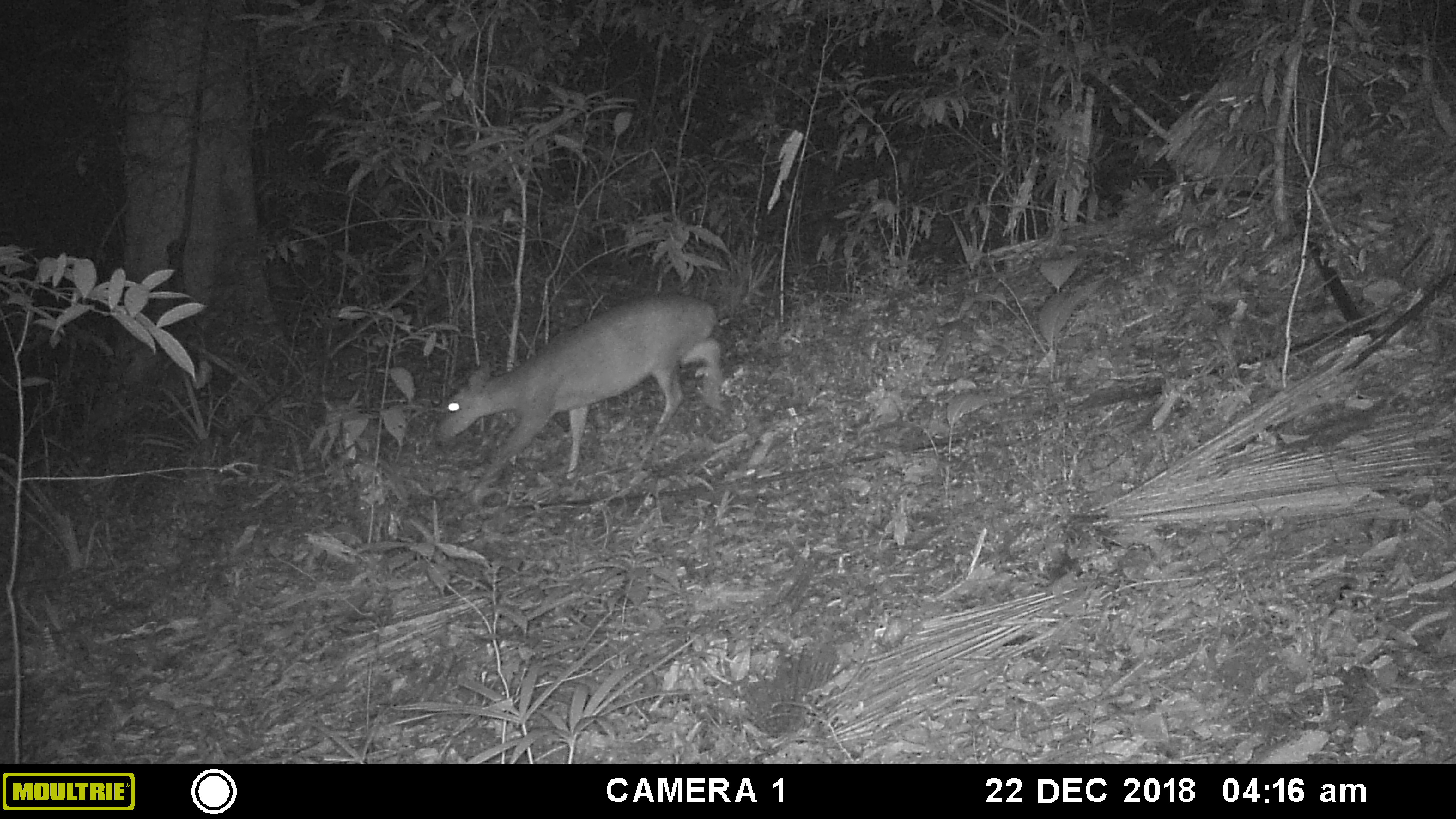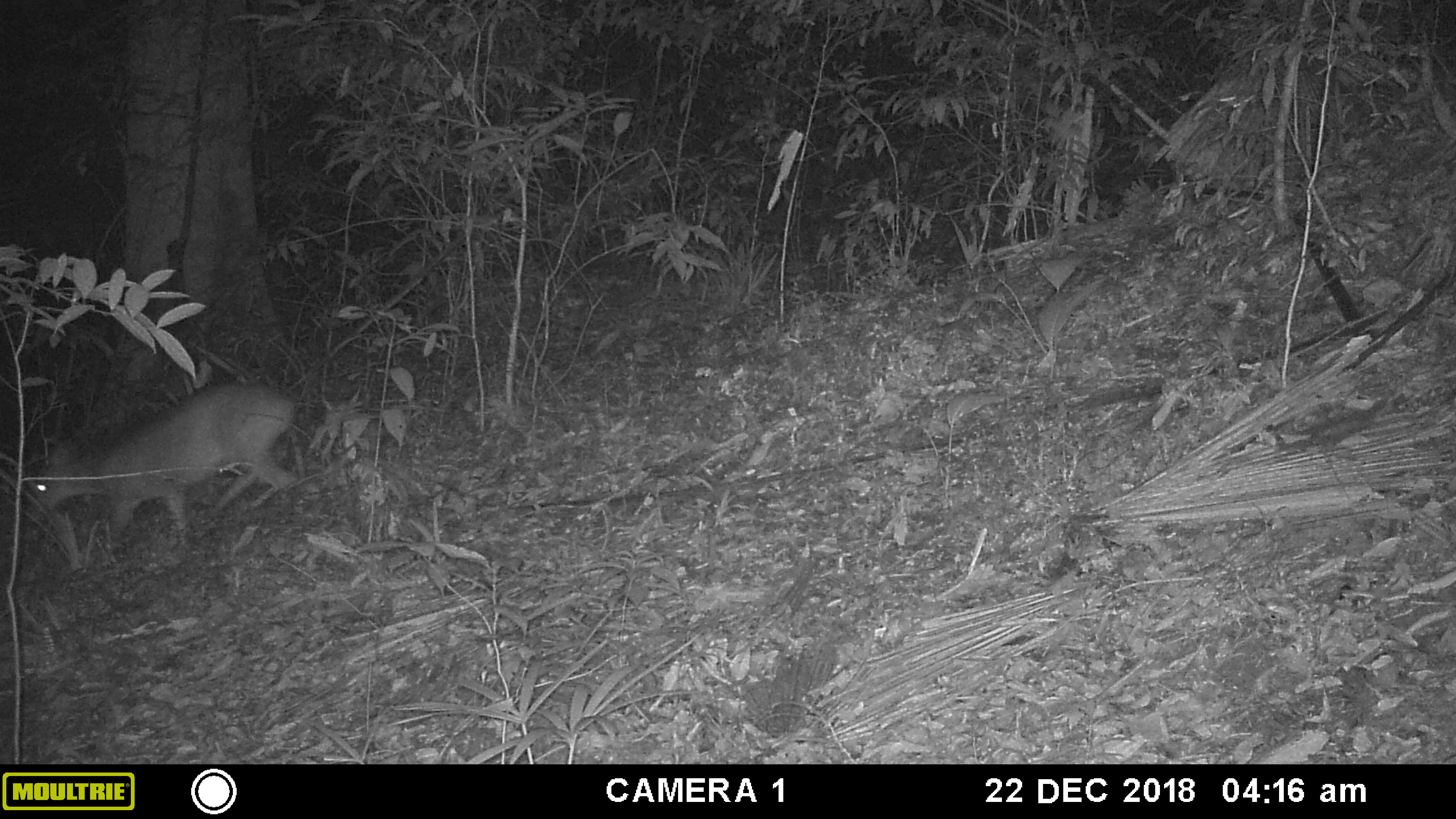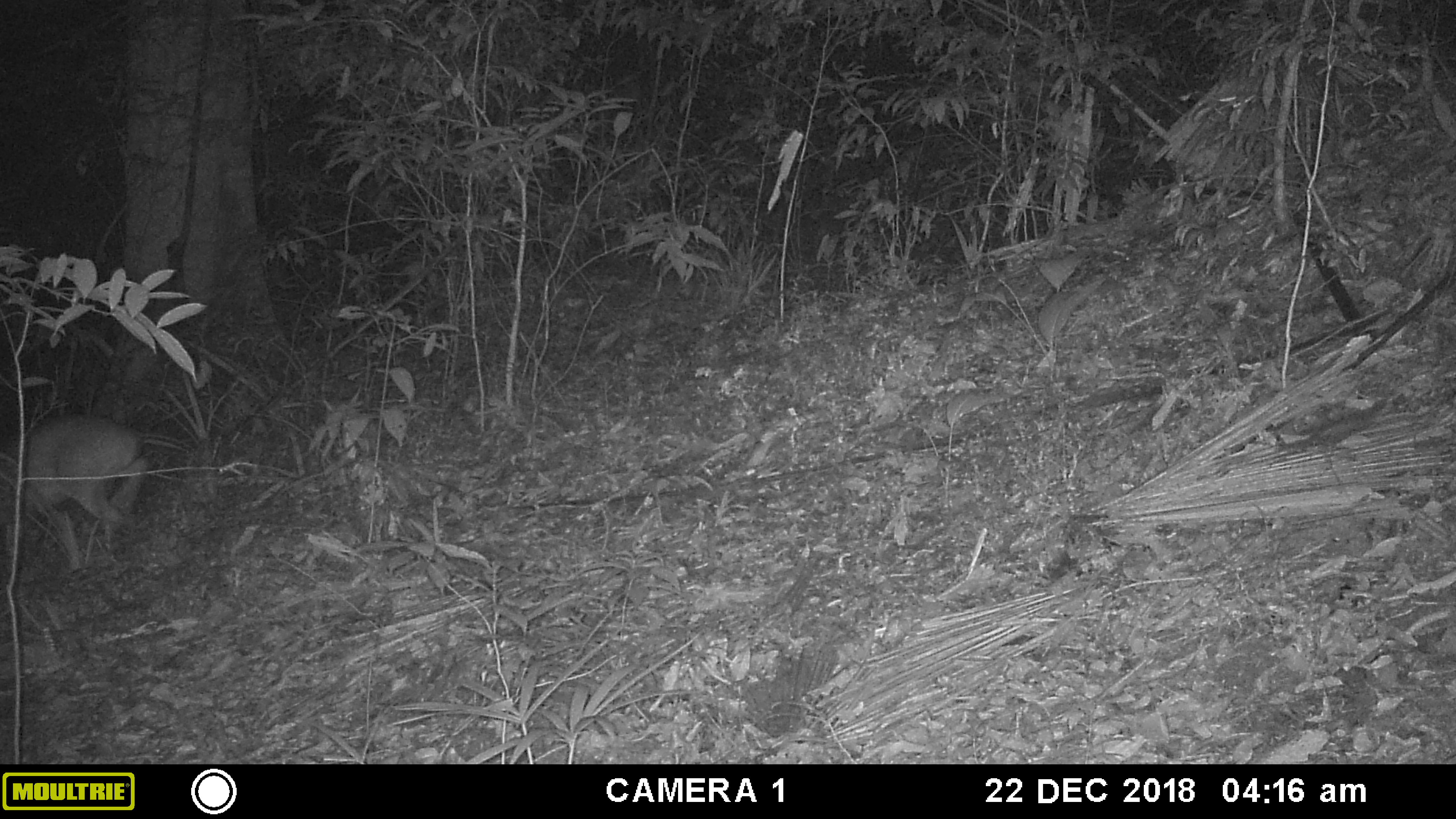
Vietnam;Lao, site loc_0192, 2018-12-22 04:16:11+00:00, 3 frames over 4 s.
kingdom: Animalia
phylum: Chordata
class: Mammalia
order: Artiodactyla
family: Cervidae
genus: Muntiacus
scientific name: Muntiacus vuquangensis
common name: large-antlered muntjac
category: large antlered muntjac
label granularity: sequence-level